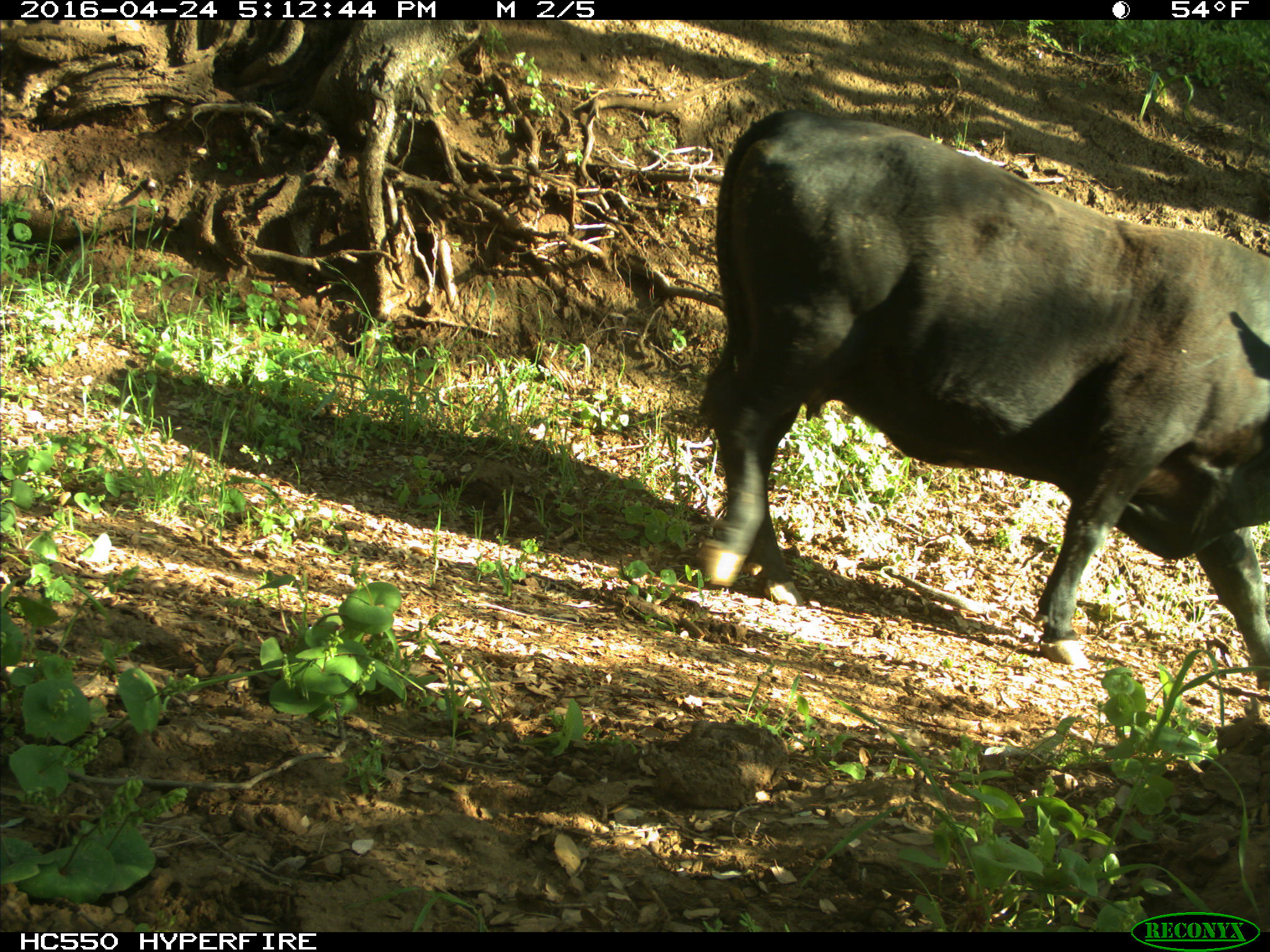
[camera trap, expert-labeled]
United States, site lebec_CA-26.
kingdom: Animalia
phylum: Chordata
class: Mammalia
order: Artiodactyla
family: Bovidae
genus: Bos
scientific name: Bos taurus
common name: domestic cow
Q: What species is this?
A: Bos taurus (domestic cow).